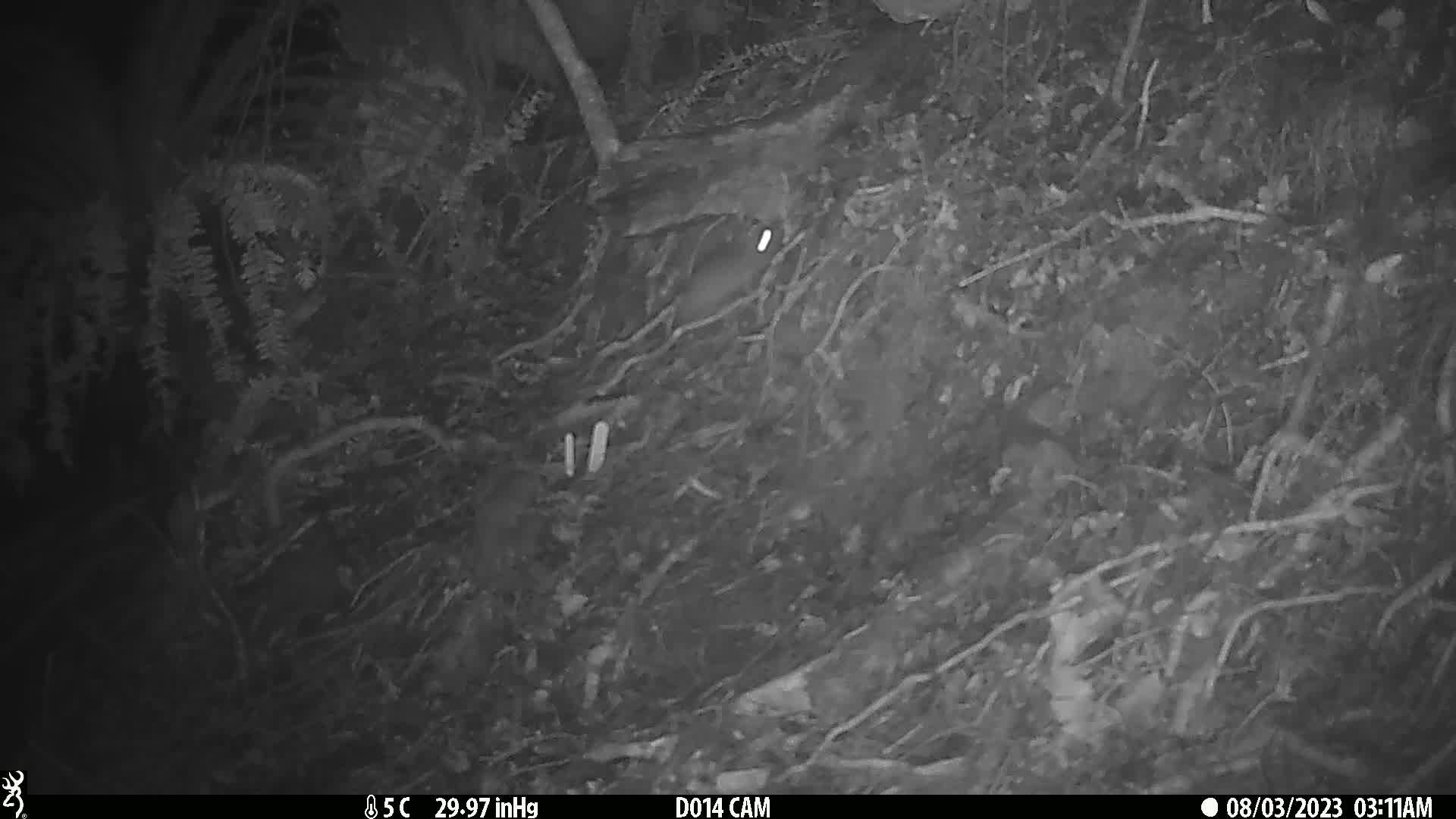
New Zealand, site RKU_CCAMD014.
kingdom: Animalia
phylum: Chordata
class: Mammalia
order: Rodentia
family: Muridae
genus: Rattus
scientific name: Rattus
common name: rat